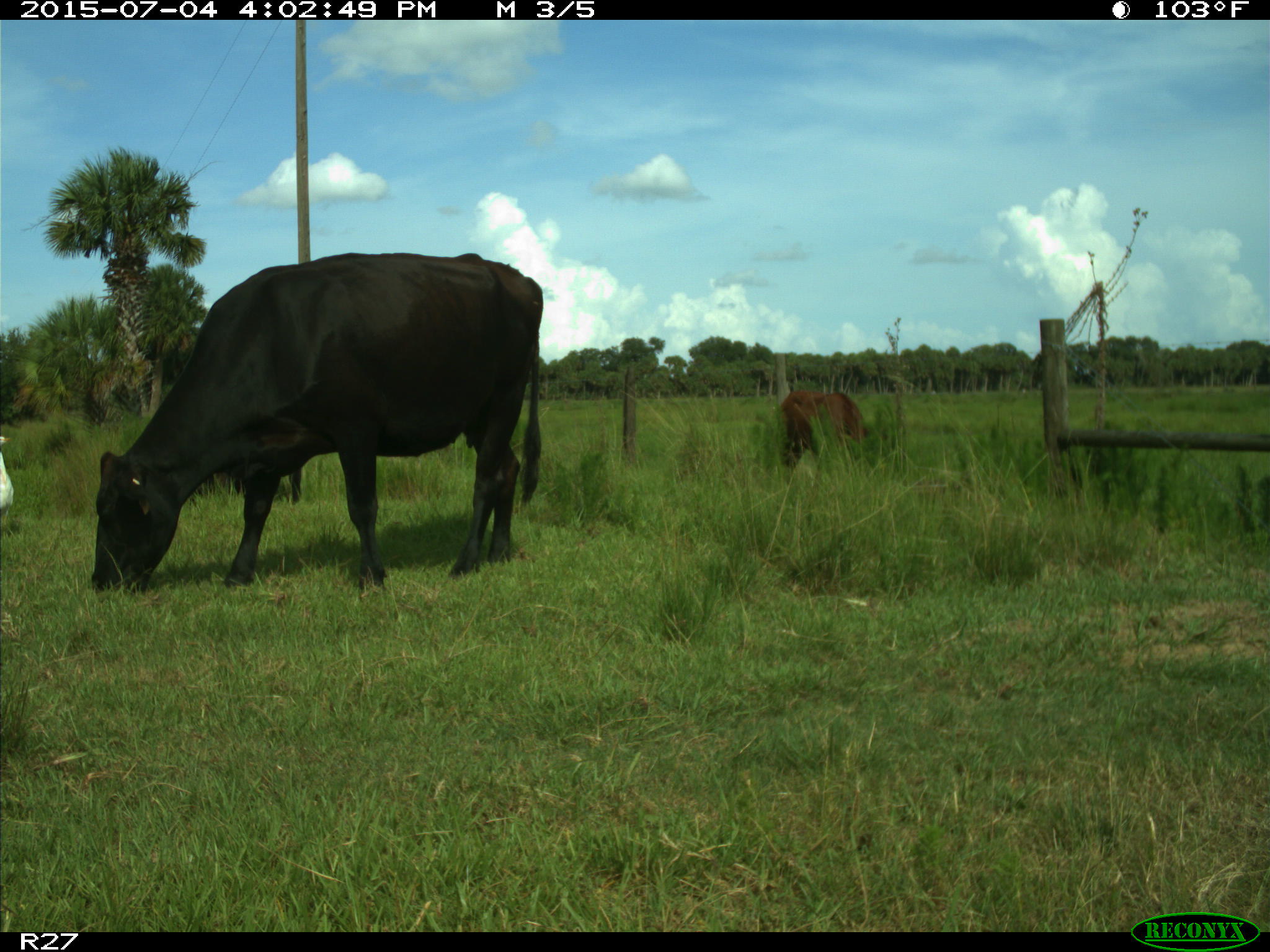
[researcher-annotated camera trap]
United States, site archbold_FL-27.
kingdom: Animalia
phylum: Chordata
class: Mammalia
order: Artiodactyla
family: Bovidae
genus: Bos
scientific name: Bos taurus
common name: domestic cow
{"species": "Bos taurus (domestic cow)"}